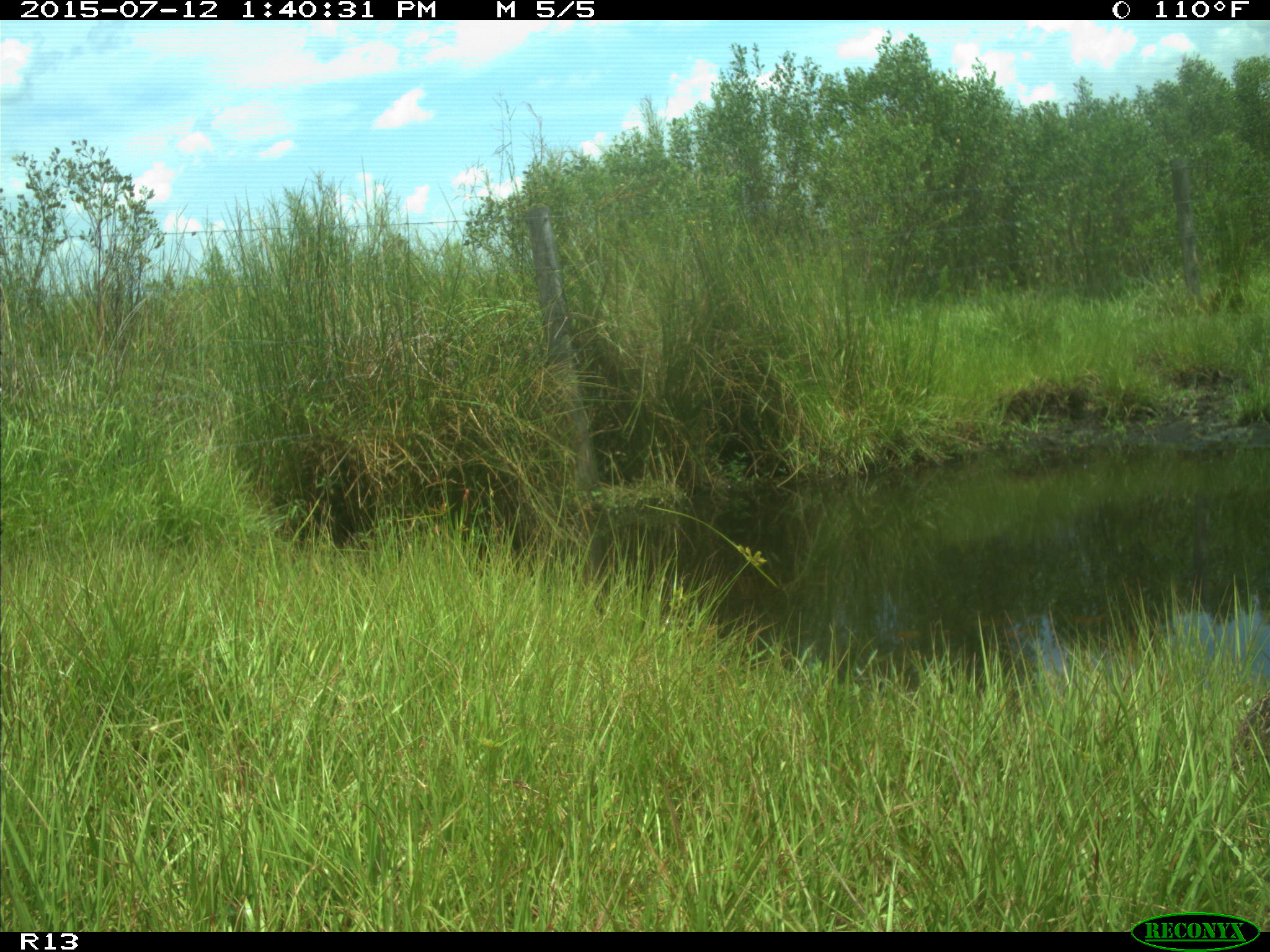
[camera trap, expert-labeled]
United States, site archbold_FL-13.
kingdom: Animalia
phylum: Chordata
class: Mammalia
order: Artiodactyla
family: Bovidae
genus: Bos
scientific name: Bos taurus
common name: domestic cow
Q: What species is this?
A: Bos taurus (domestic cow).